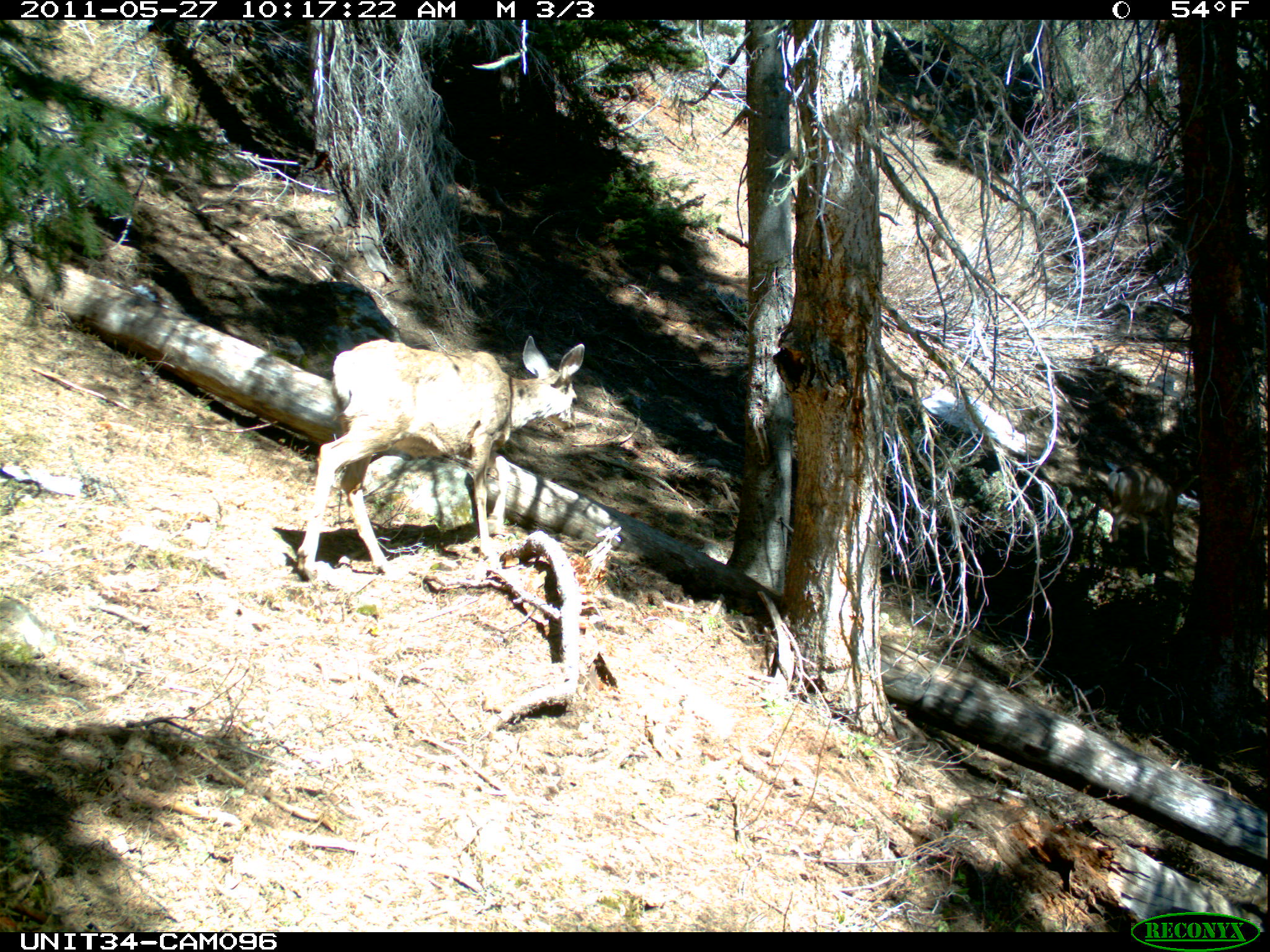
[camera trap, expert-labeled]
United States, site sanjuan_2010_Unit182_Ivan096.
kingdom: Animalia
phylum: Chordata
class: Mammalia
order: Artiodactyla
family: Cervidae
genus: Odocoileus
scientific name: Odocoileus hemionus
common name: mule deer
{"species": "Odocoileus hemionus (mule deer)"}